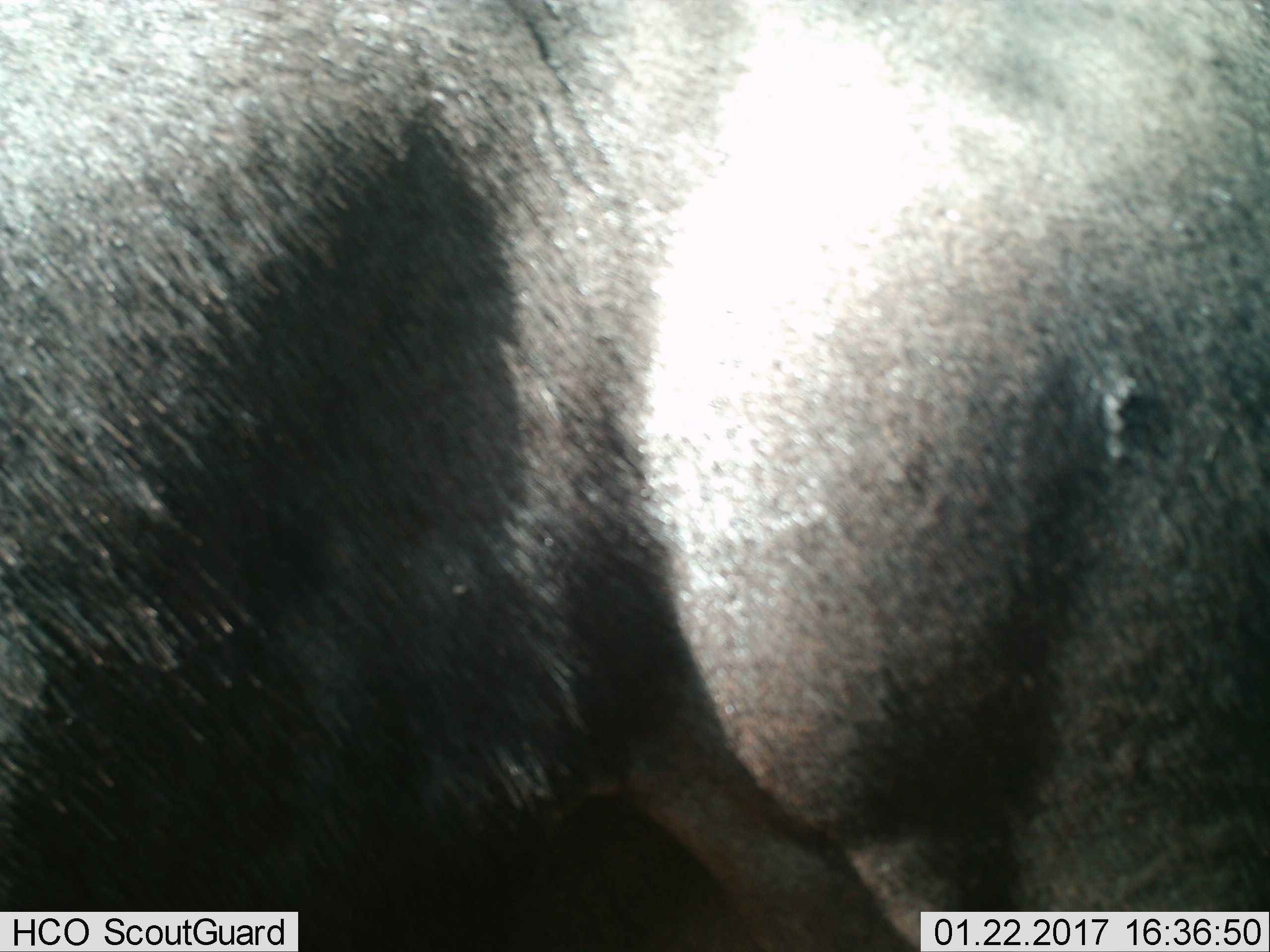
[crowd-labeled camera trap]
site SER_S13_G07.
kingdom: Animalia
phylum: Chordata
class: Mammalia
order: Artiodactyla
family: Bovidae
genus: Connochaetes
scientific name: Connochaetes taurinus taurinus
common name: blue wildebeest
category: wildebeestblue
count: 1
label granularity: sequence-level